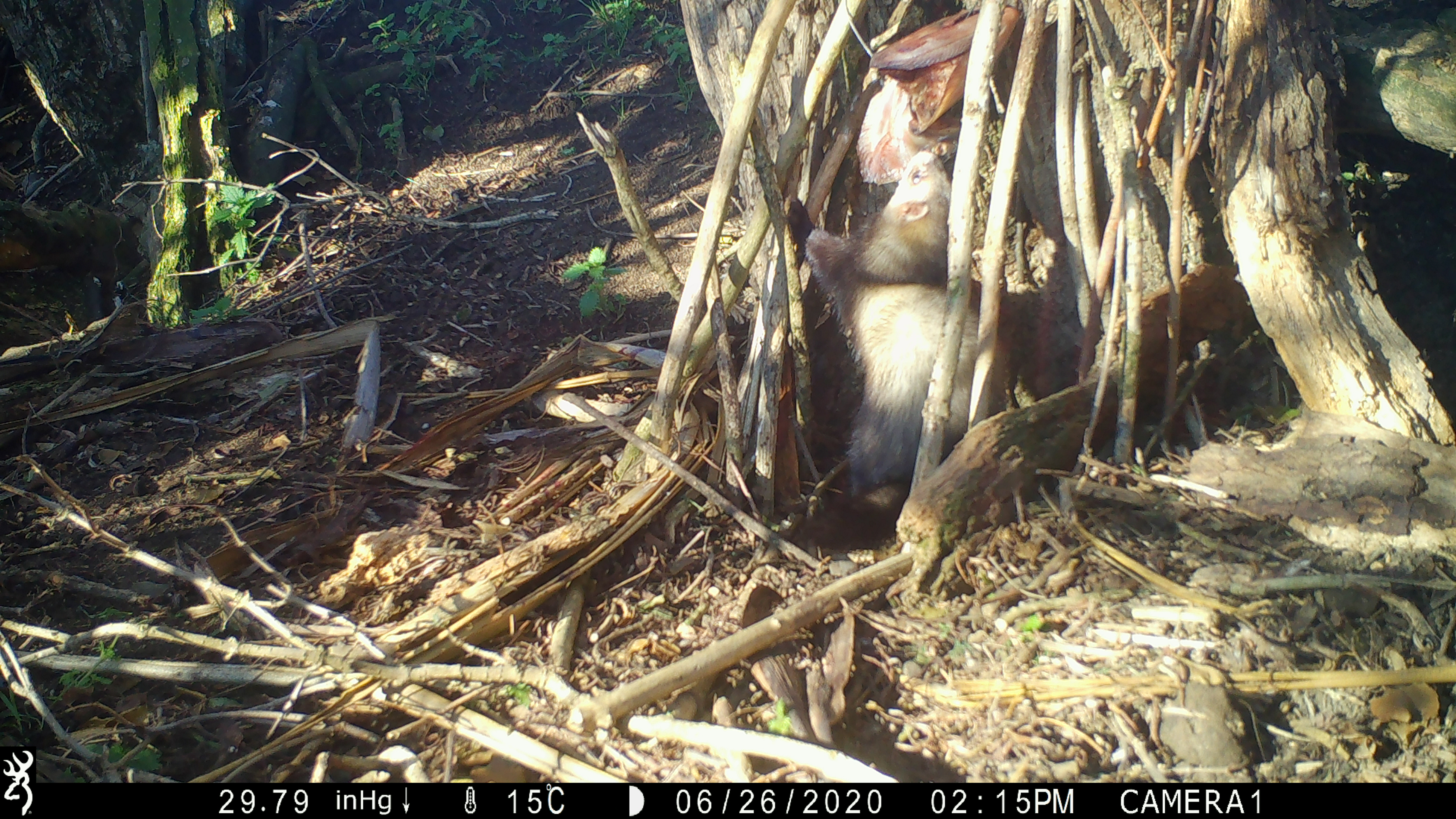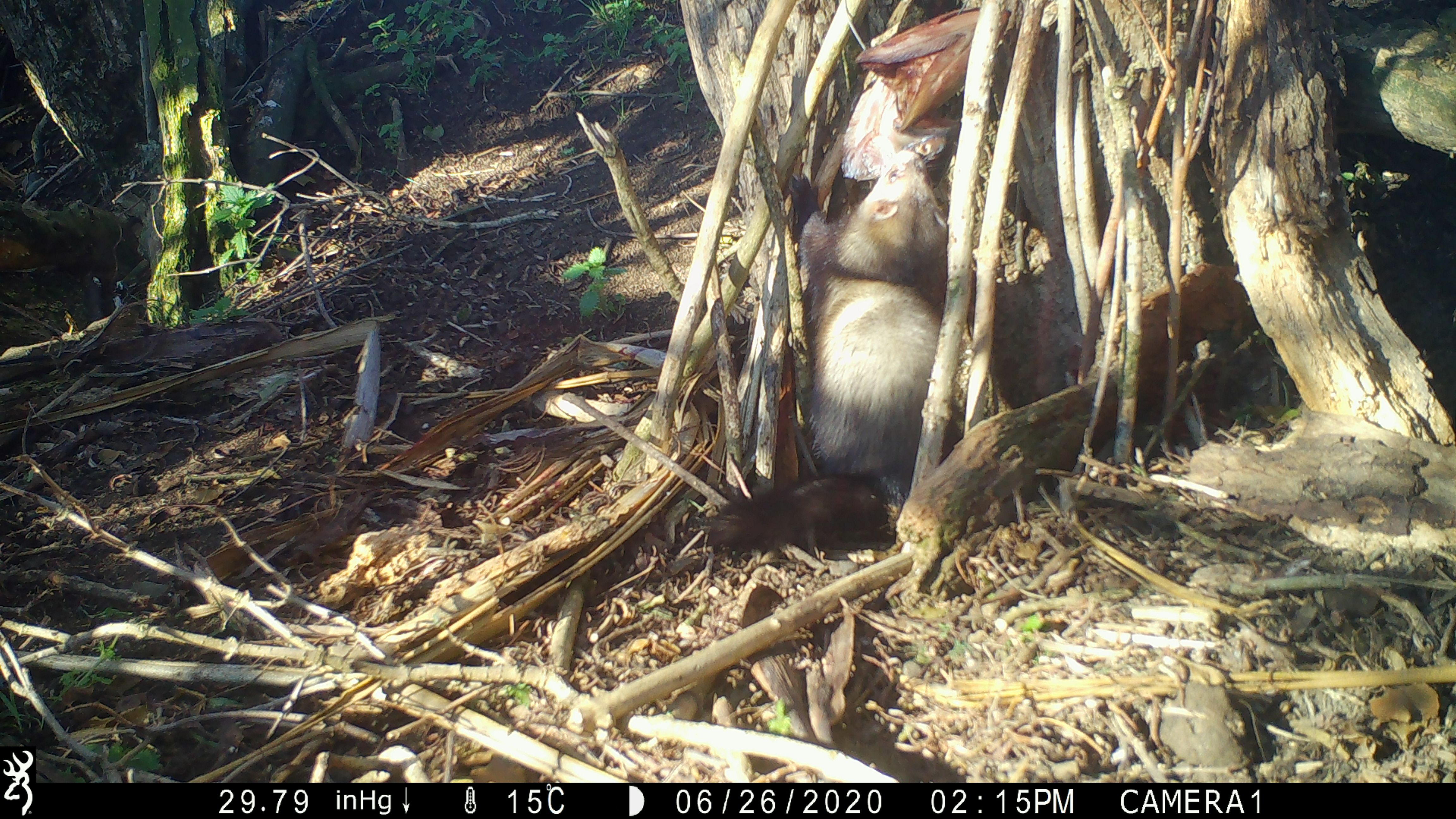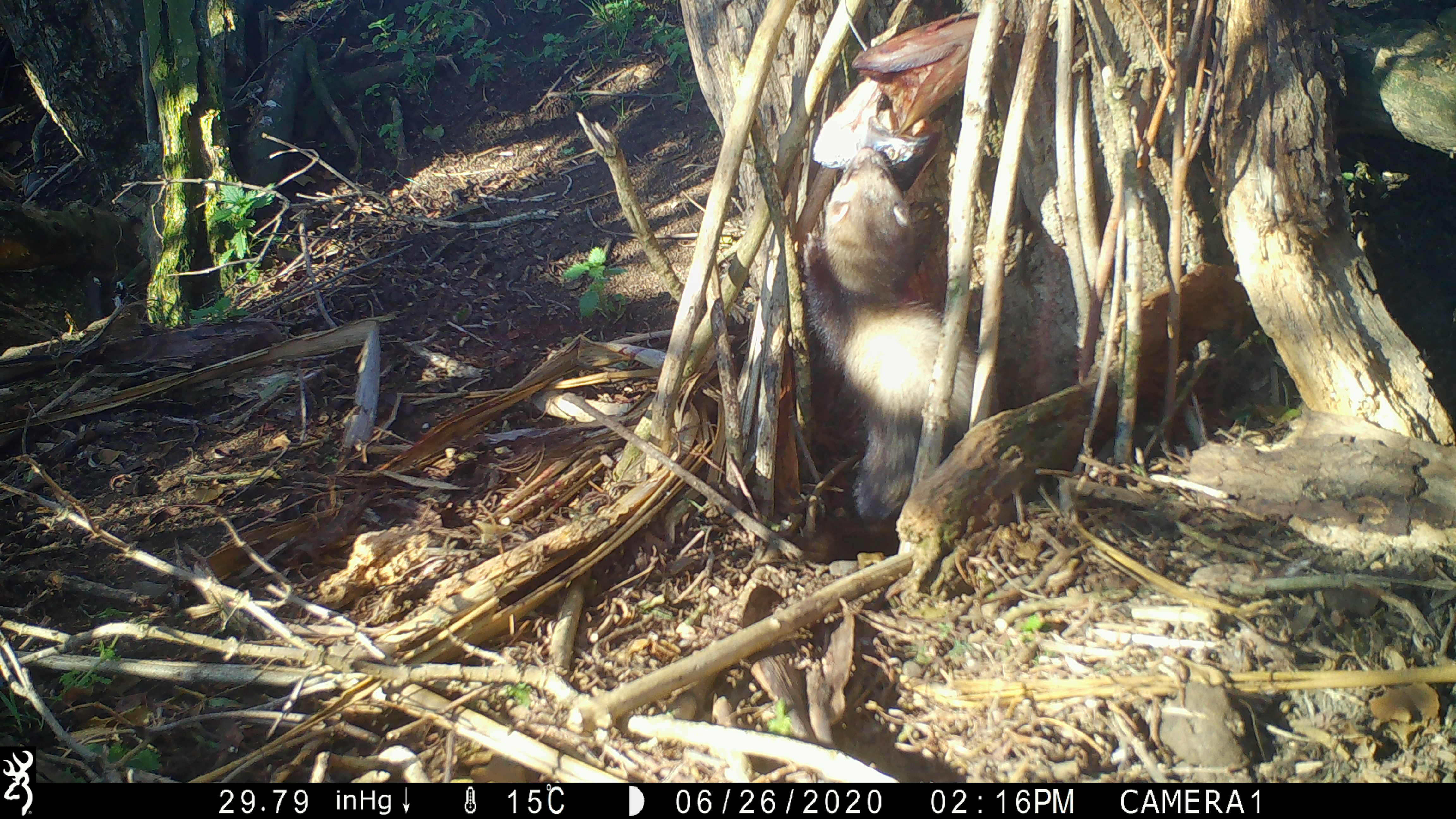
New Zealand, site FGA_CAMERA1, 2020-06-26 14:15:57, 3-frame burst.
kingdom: Animalia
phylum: Chordata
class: Mammalia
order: Carnivora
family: Mustelidae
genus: Mustela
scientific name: Mustela furo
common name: ferret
Ferret (Mustela furo).